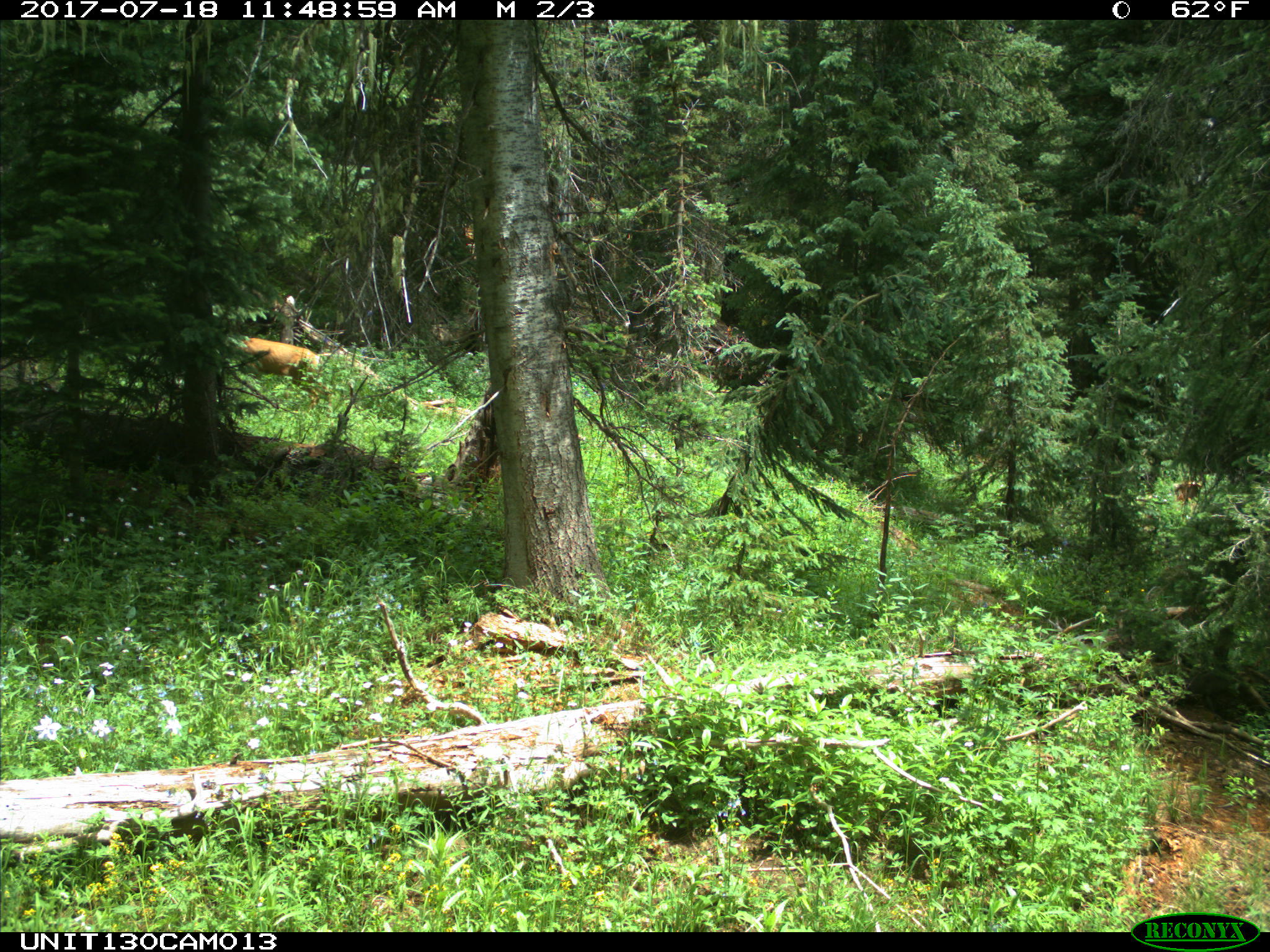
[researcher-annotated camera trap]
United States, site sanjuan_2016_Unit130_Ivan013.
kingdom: Animalia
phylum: Chordata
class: Mammalia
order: Artiodactyla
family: Cervidae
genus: Odocoileus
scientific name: Odocoileus hemionus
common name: mule deer